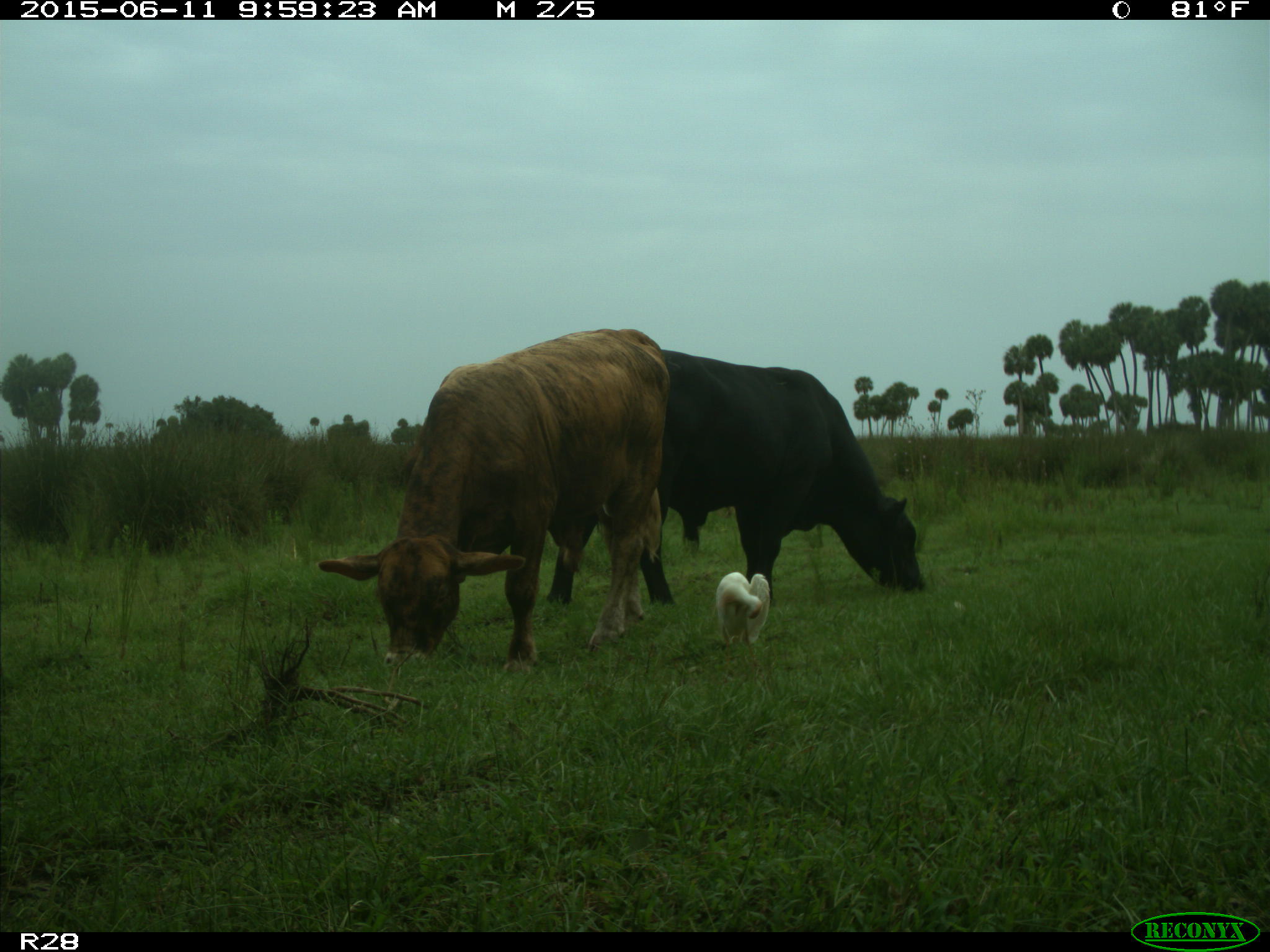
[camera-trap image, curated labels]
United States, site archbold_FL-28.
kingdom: Animalia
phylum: Chordata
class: Mammalia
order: Artiodactyla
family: Bovidae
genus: Bos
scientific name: Bos taurus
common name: domestic cow